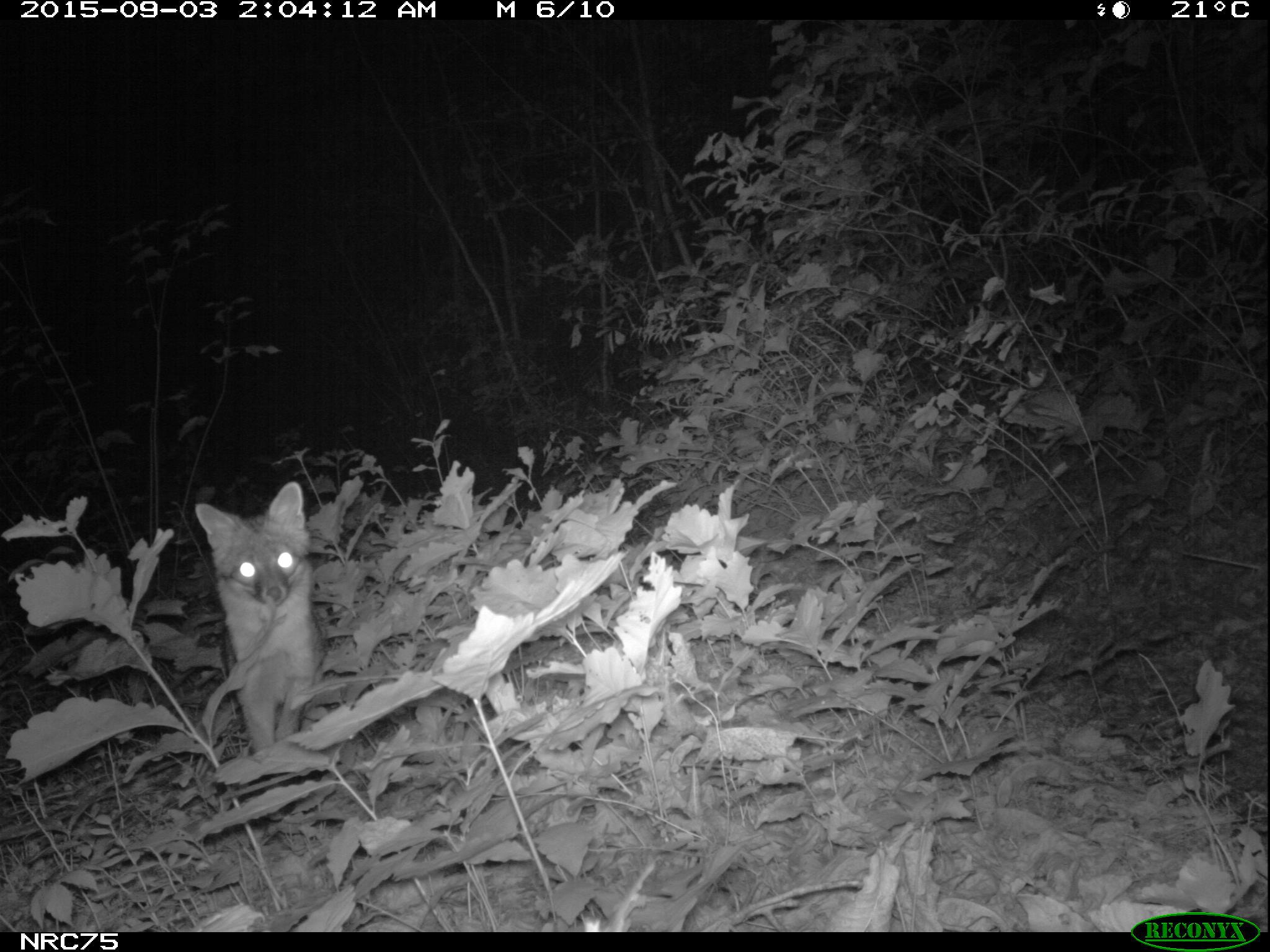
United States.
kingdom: Animalia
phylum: Chordata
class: Mammalia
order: Carnivora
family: Canidae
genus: Urocyon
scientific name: Urocyon cinereoargenteus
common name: gray fox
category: Grey Fox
Grey Fox (gray fox) (Urocyon cinereoargenteus).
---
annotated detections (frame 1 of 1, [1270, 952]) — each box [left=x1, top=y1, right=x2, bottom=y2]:
Grey Fox: [left=191, top=478, right=326, bottom=744]